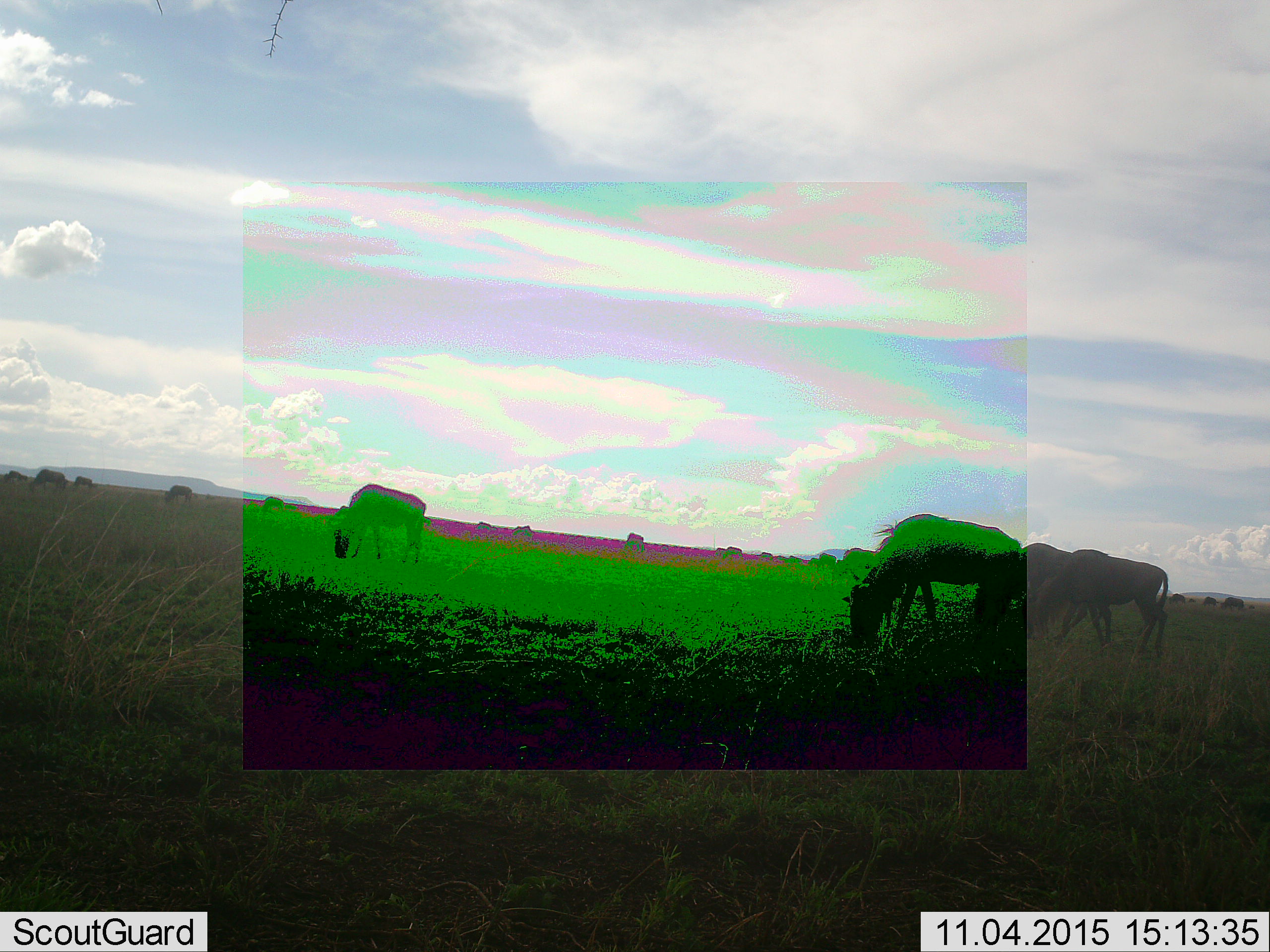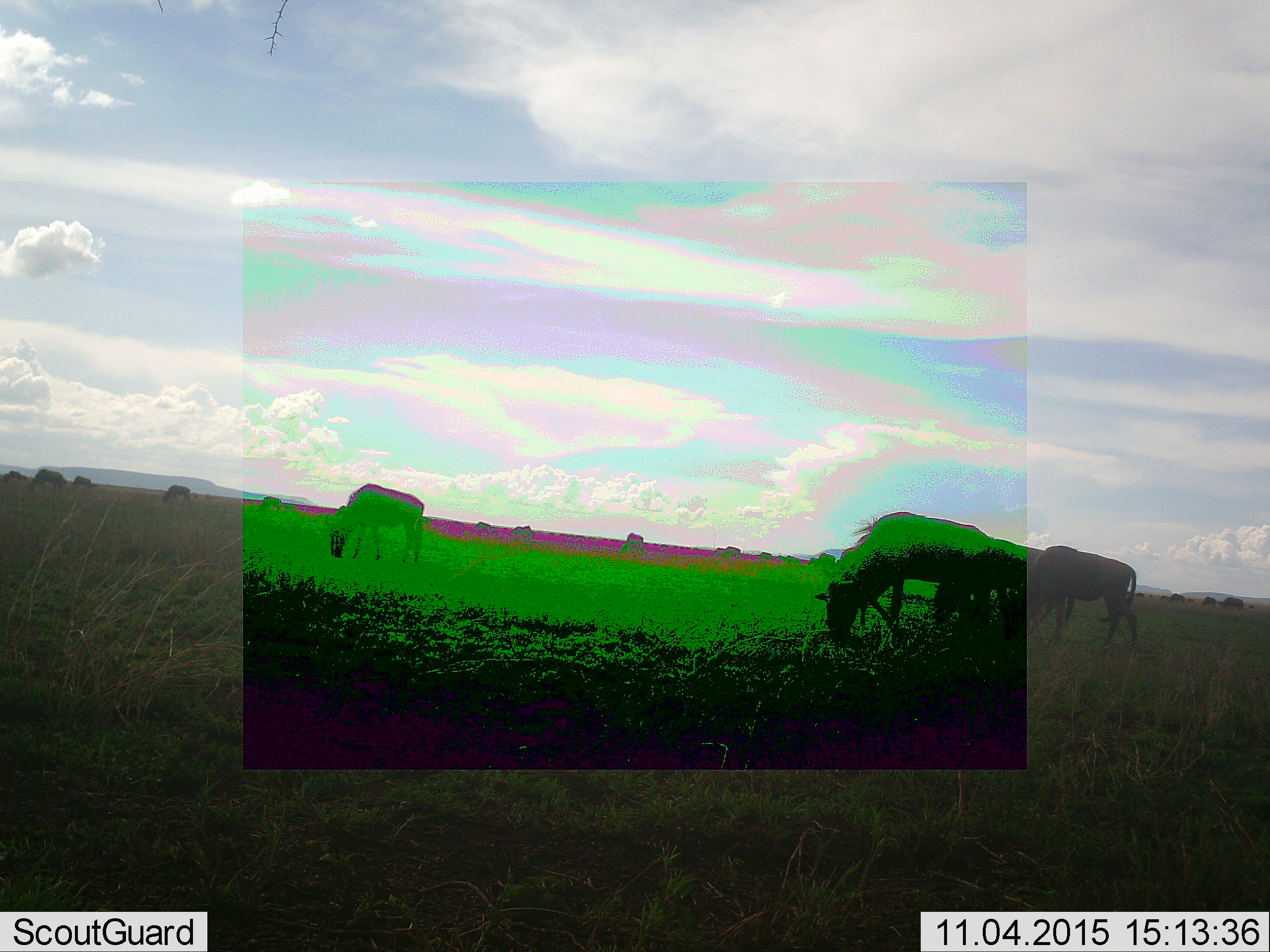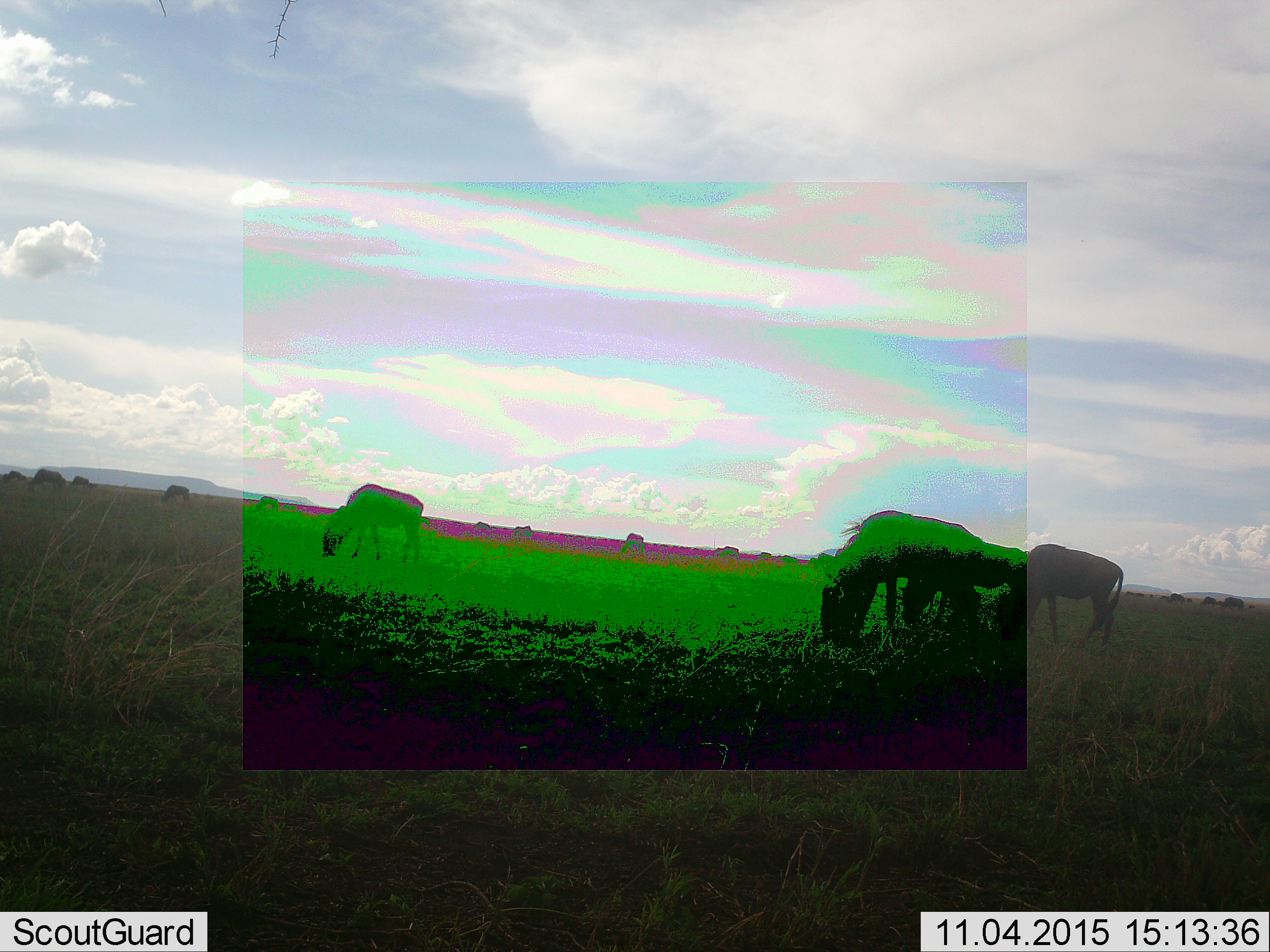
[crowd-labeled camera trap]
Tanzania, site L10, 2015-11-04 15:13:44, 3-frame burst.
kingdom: Animalia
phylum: Chordata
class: Mammalia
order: Artiodactyla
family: Bovidae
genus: Connochaetes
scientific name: Connochaetes taurinus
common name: blue wildebeest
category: wildebeest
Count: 11-50.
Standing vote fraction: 20%.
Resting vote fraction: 0%.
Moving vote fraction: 30%.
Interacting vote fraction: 0%.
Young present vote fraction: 10%.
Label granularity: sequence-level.